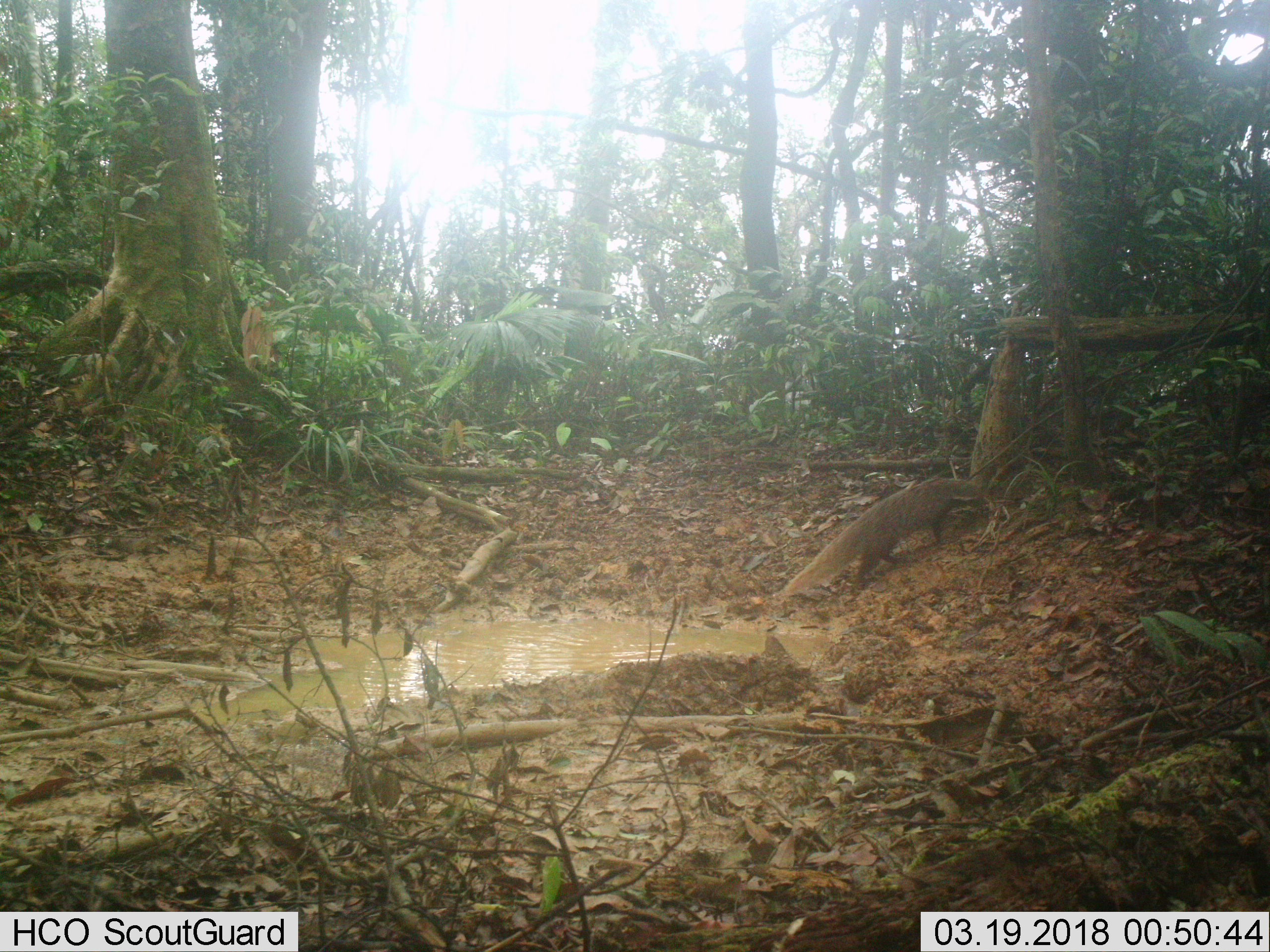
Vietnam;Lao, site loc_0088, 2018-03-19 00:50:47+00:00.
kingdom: Animalia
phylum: Chordata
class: Mammalia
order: Carnivora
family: Herpestidae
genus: Urva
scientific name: Urva urva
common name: crab-eating mongoose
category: crab eating mongoose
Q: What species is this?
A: Crab eating mongoose (crab-eating mongoose) (Urva urva).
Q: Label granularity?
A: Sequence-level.